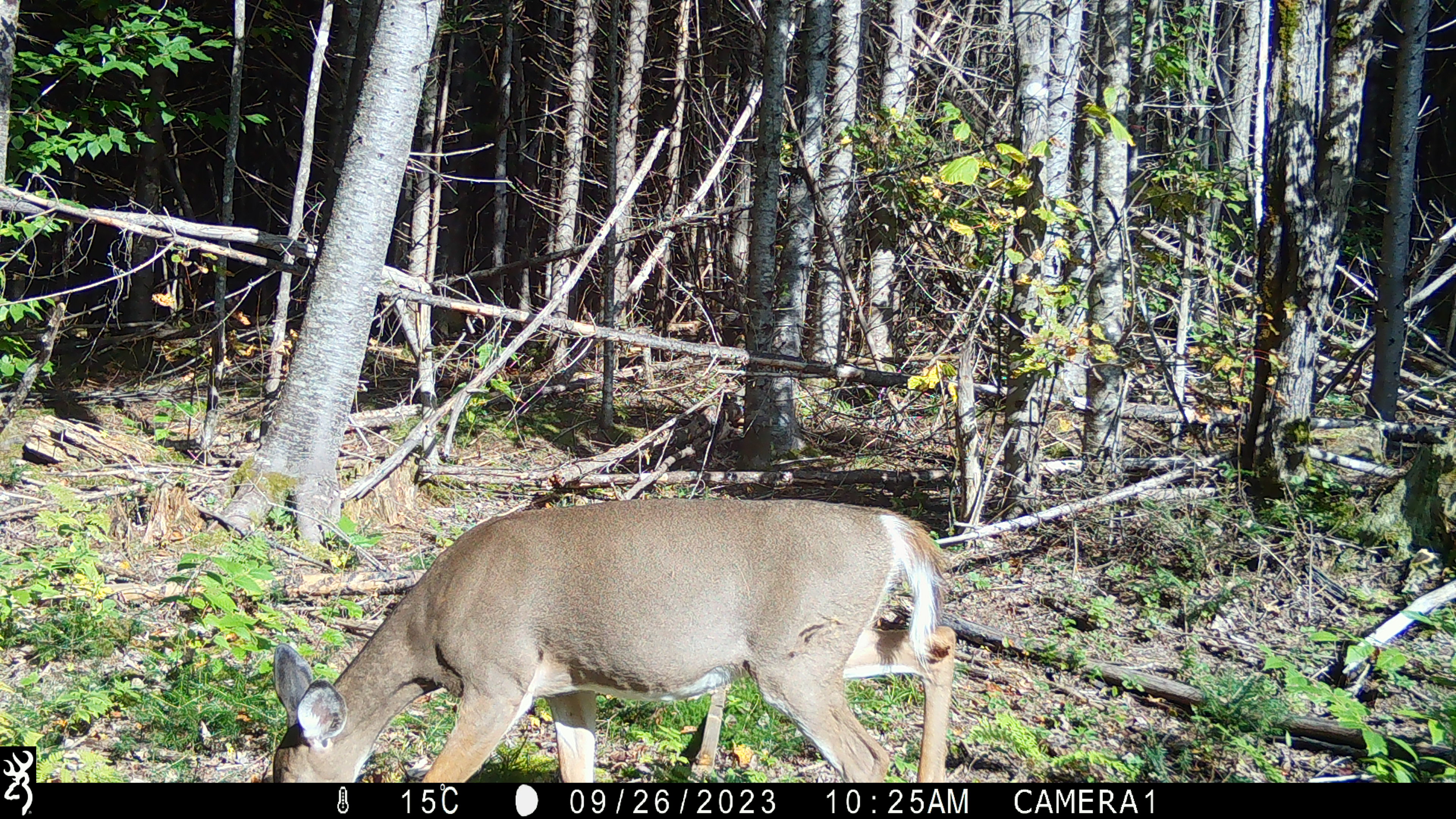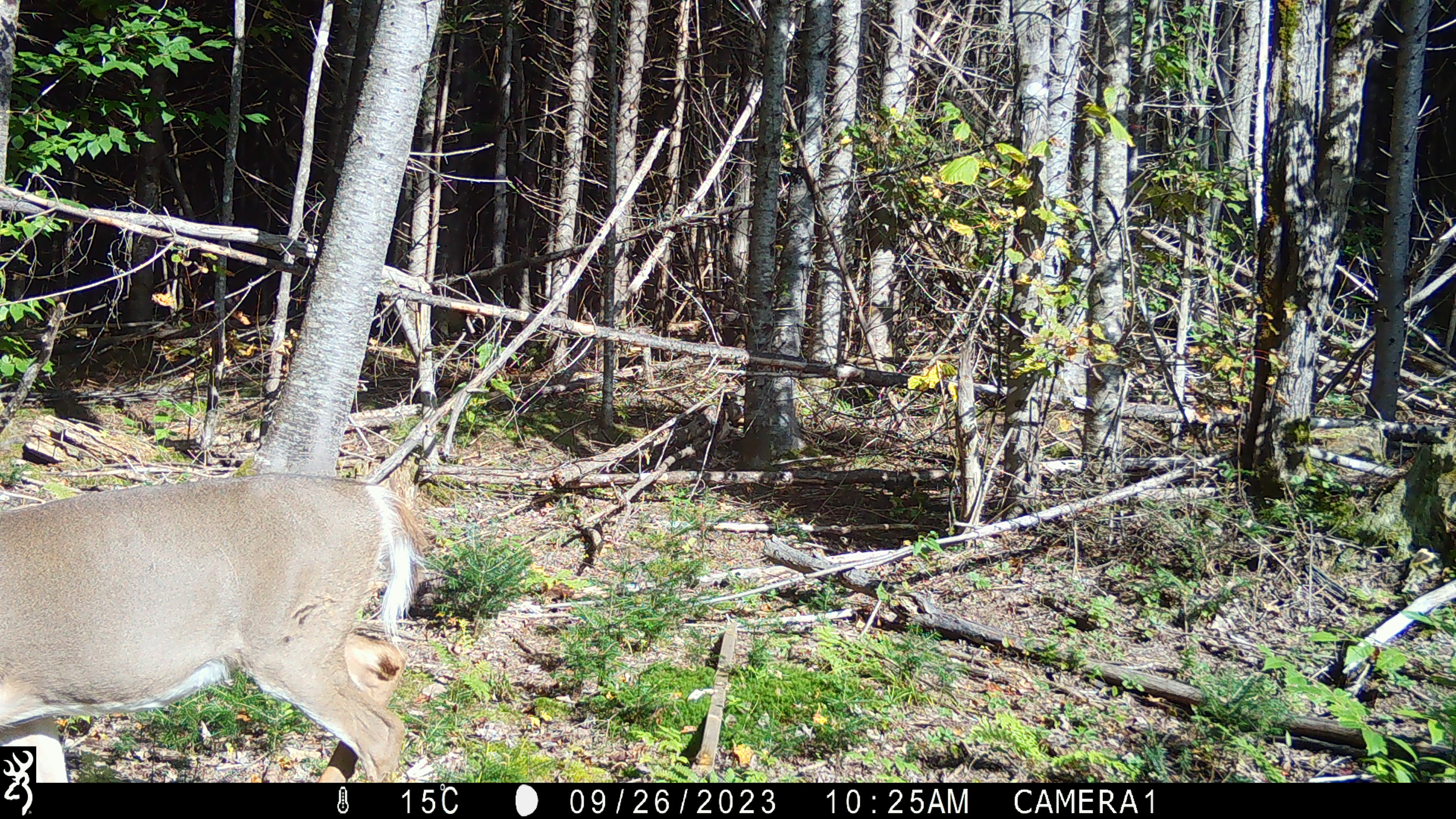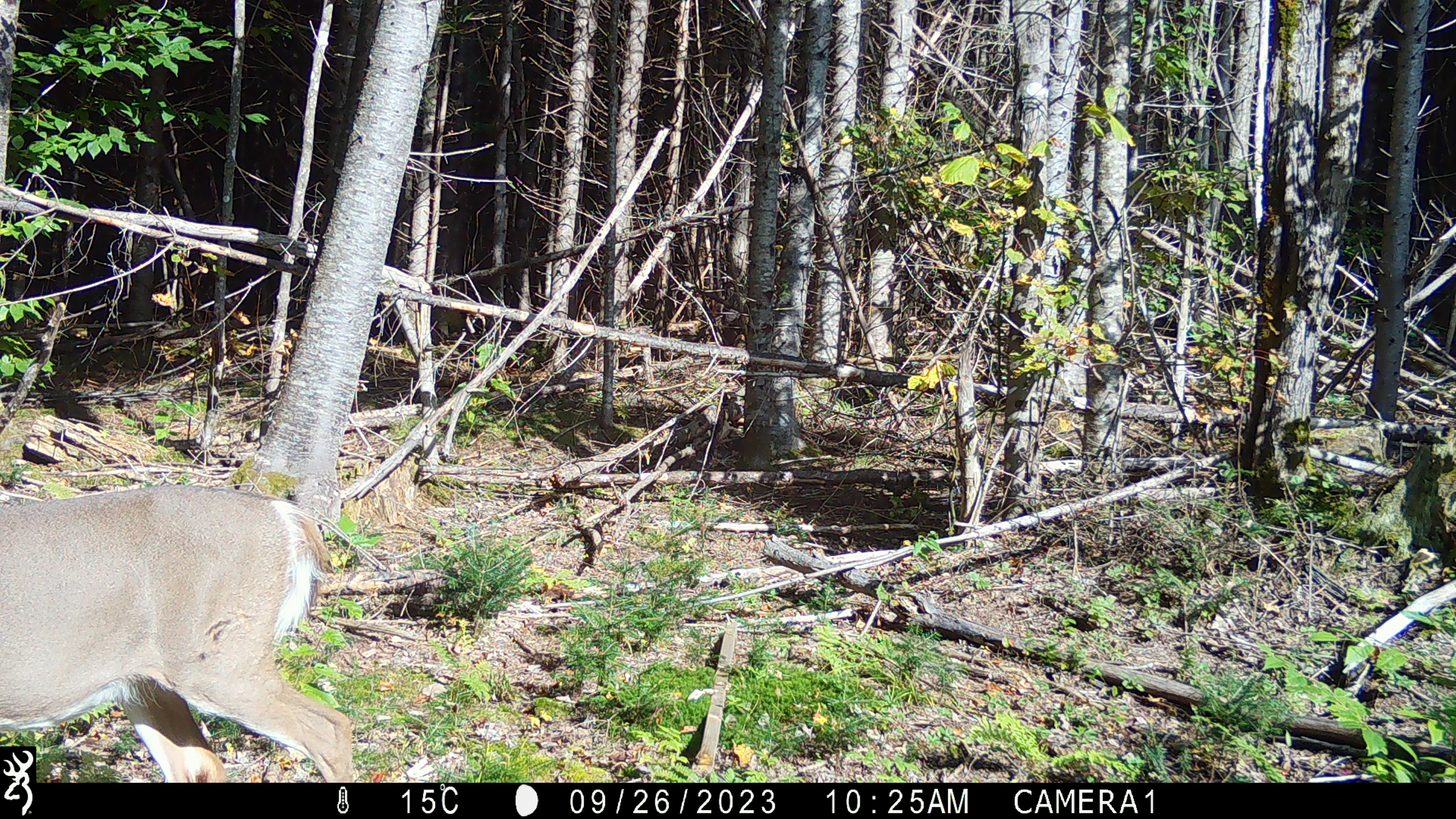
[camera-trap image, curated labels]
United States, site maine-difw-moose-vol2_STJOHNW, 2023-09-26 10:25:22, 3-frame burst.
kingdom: Animalia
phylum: Chordata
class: Mammalia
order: Artiodactyla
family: Cervidae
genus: Odocoileus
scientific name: Odocoileus virginianus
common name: white-tailed deer